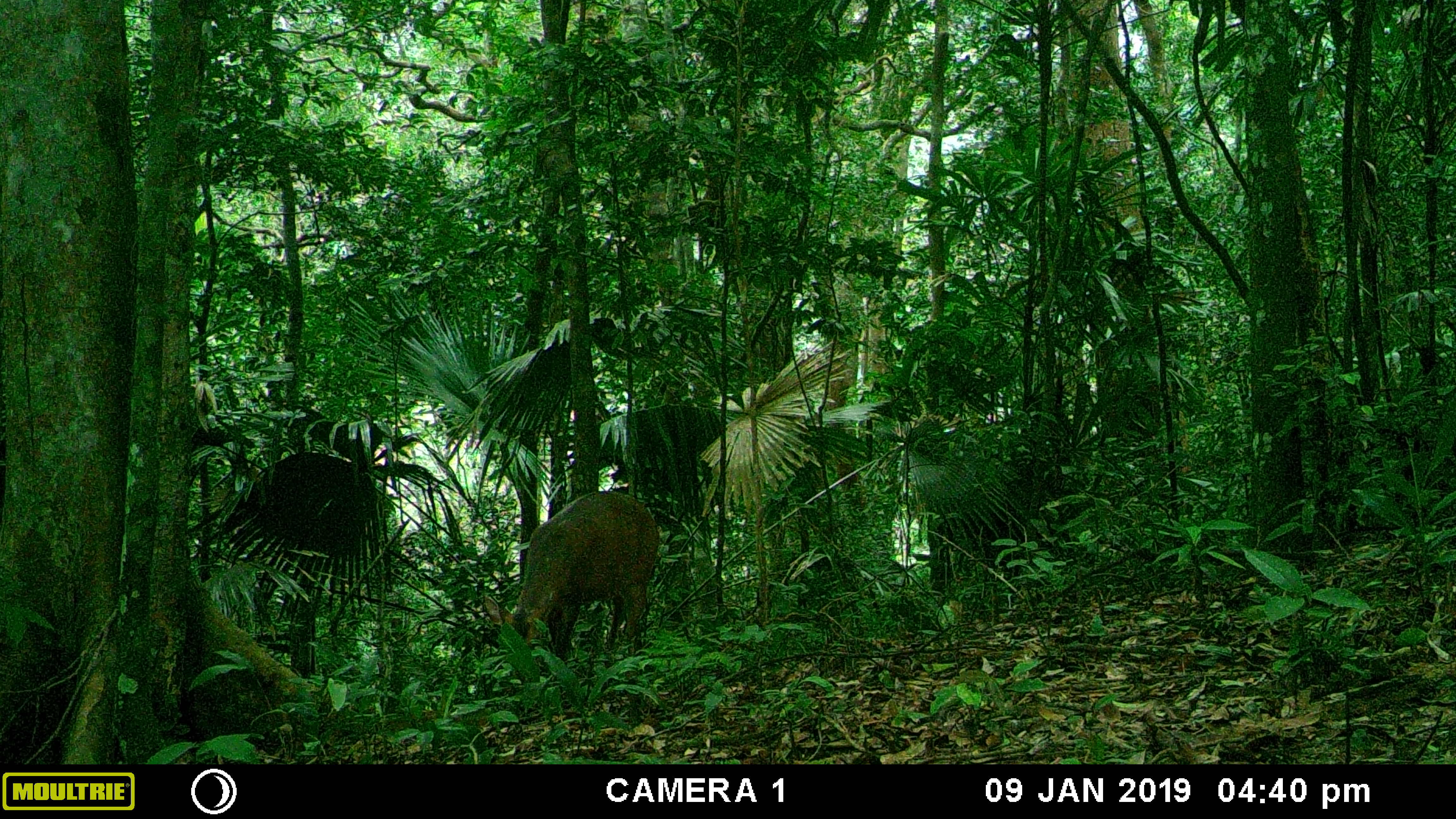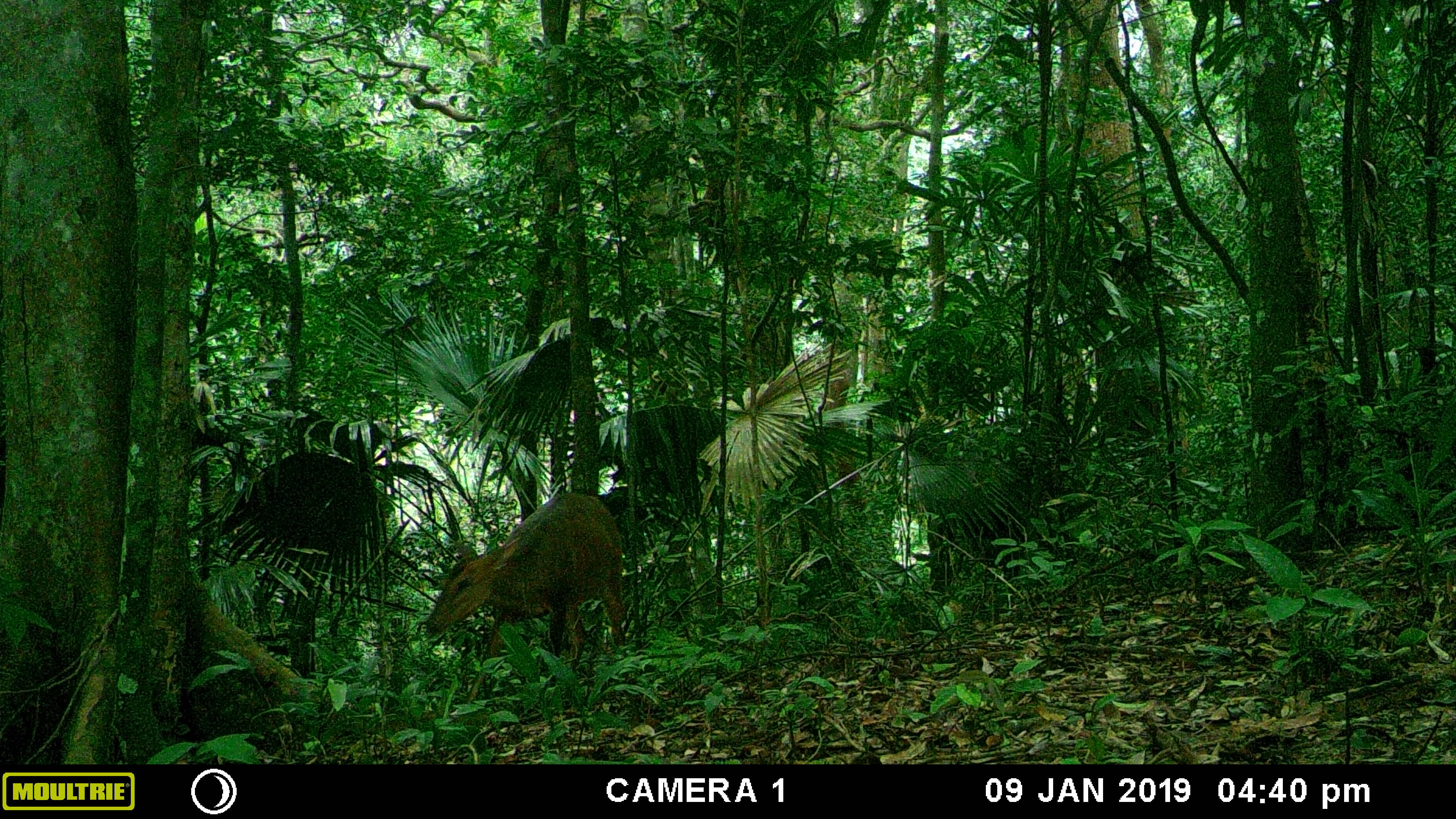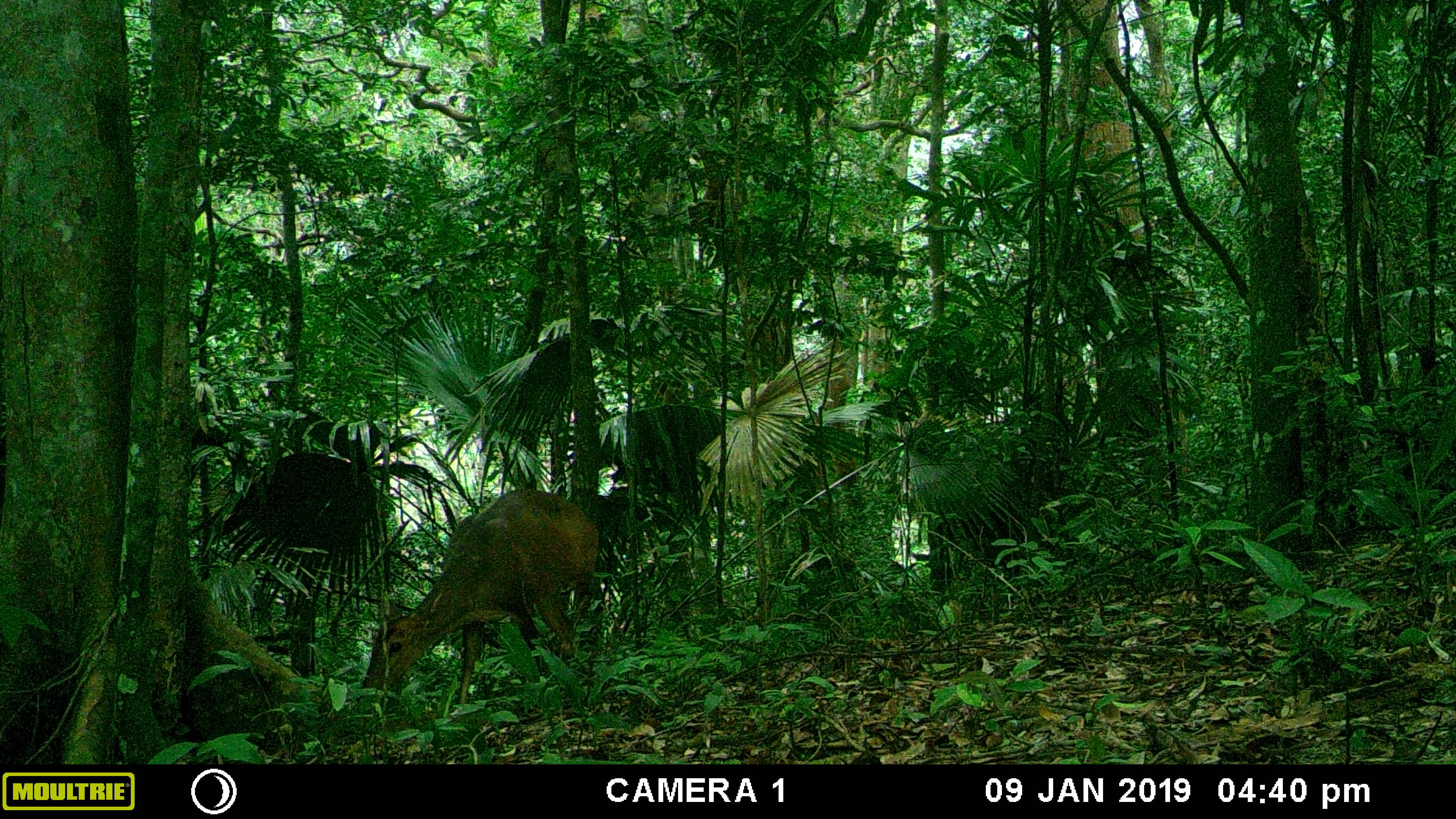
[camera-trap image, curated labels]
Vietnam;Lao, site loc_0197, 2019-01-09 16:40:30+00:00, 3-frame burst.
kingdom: Animalia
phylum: Chordata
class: Mammalia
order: Artiodactyla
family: Cervidae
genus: Muntiacus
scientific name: Muntiacus vuquangensis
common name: large-antlered muntjac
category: large antlered muntjac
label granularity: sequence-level